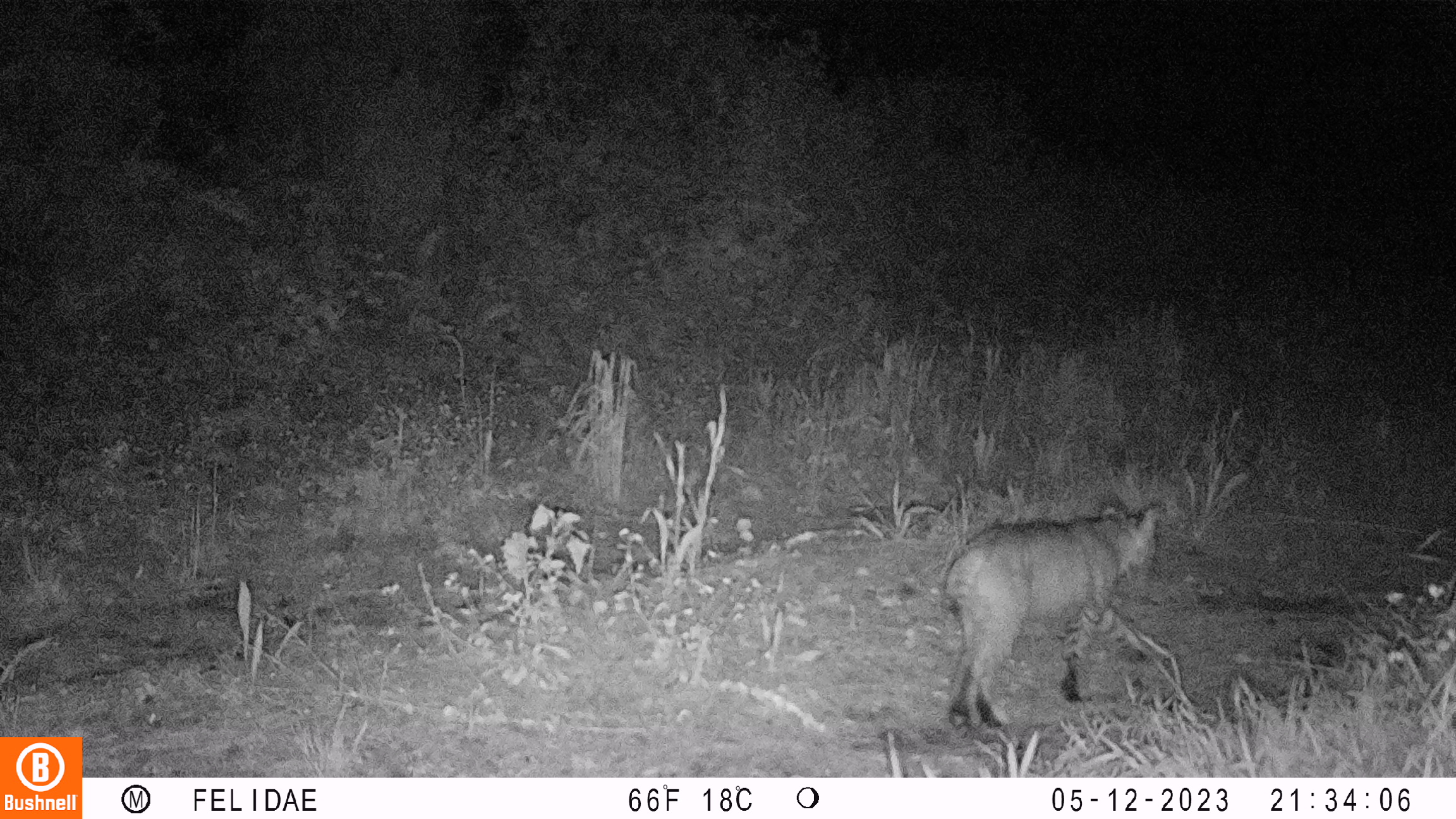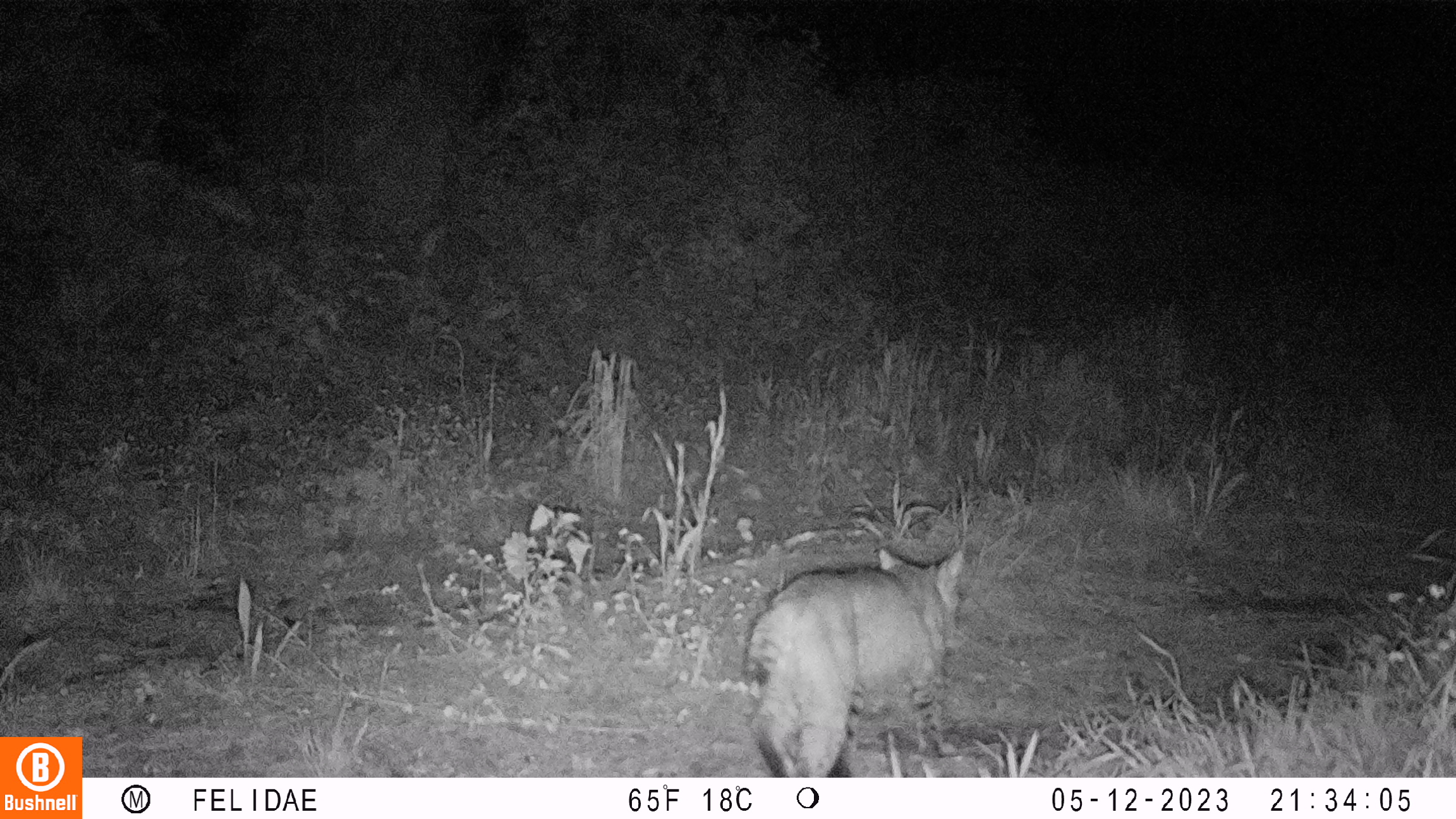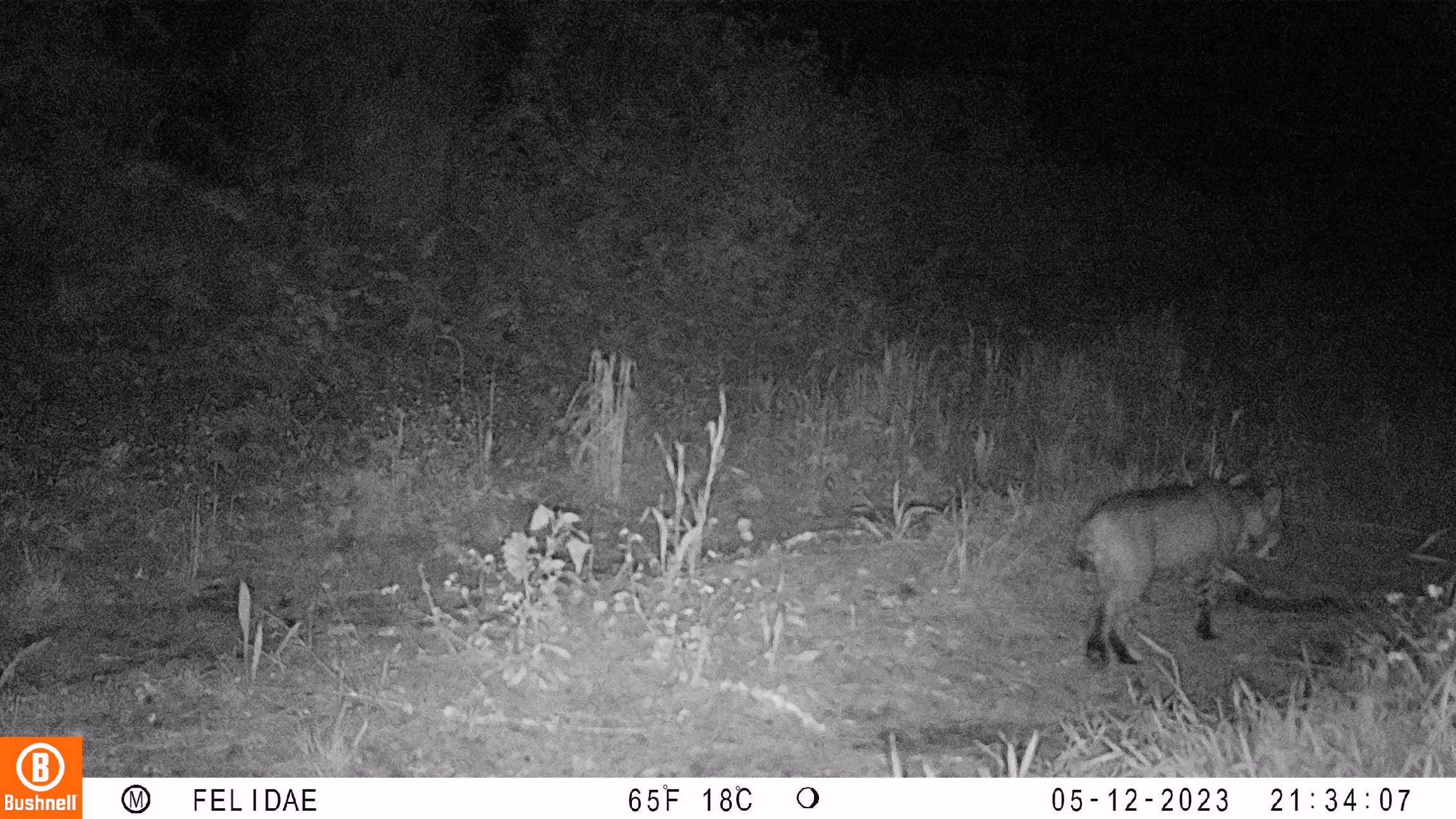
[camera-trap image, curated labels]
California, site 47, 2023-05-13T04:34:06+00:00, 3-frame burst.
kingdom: Animalia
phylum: Chordata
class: Mammalia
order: Carnivora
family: Felidae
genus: Lynx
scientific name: Lynx rufus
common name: bobcat